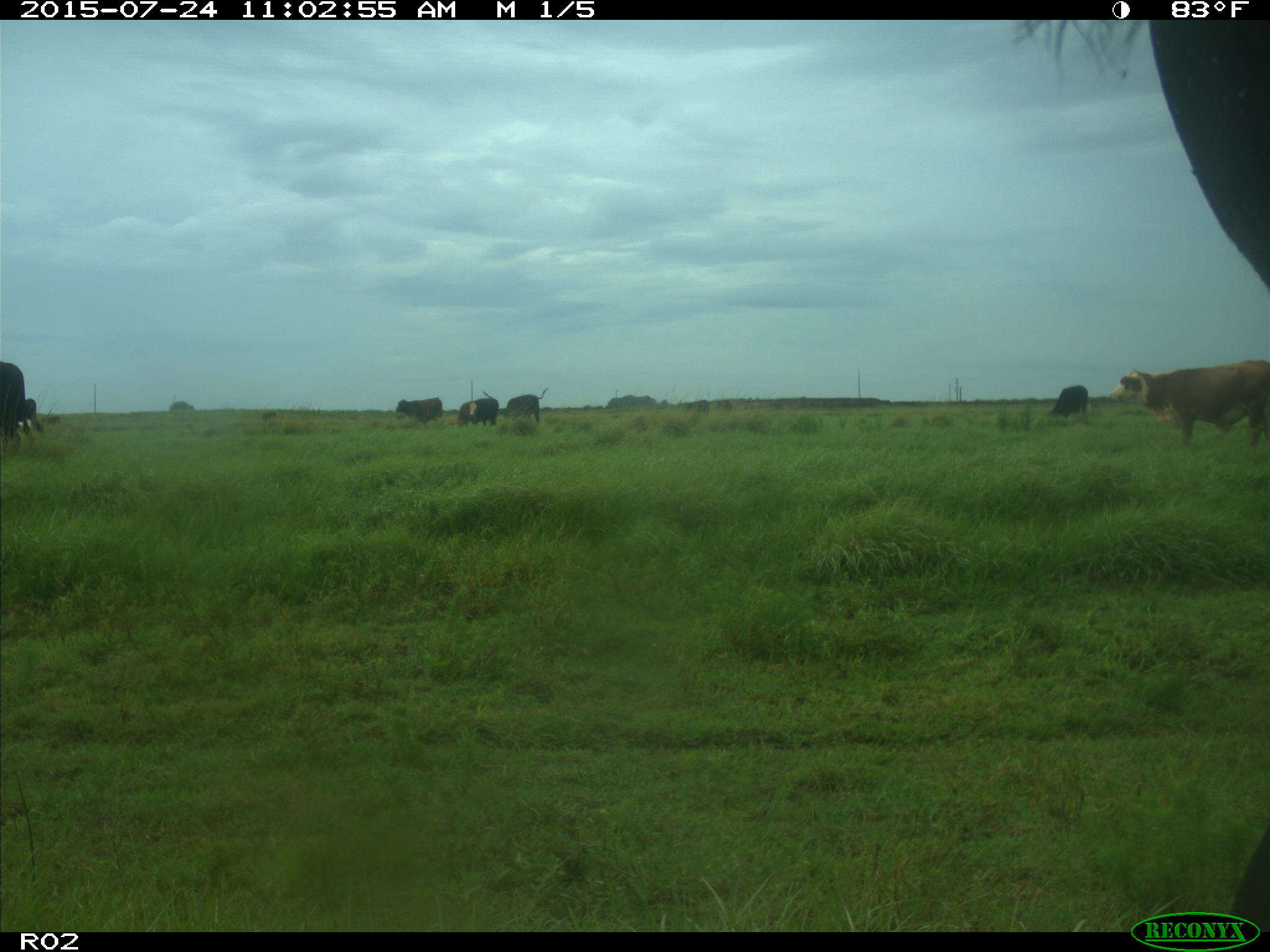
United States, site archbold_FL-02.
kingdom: Animalia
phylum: Chordata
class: Mammalia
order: Artiodactyla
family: Bovidae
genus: Bos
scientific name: Bos taurus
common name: domestic cow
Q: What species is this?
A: Bos taurus (domestic cow).